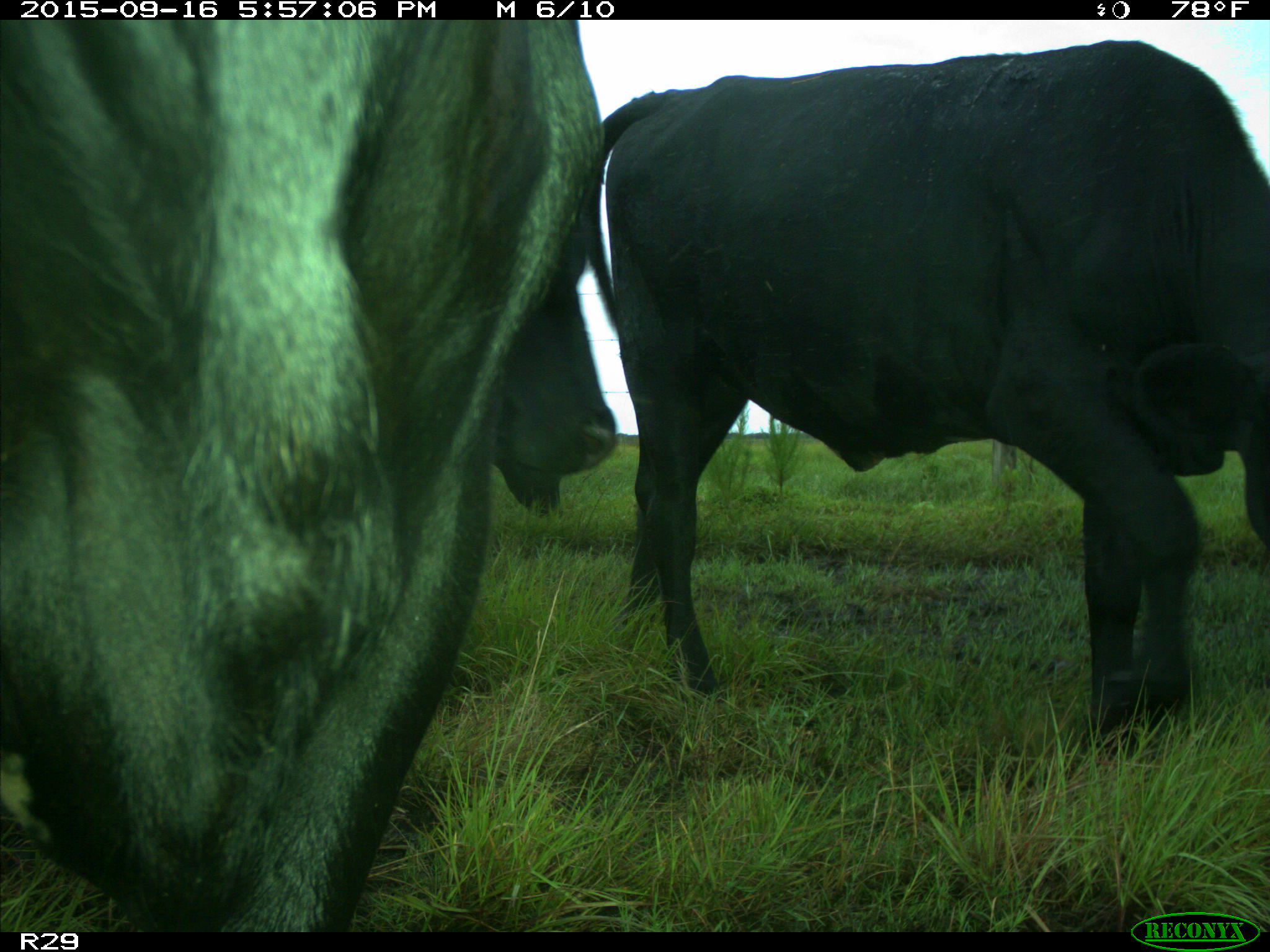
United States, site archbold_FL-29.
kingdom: Animalia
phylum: Chordata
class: Mammalia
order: Artiodactyla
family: Bovidae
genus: Bos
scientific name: Bos taurus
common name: domestic cow